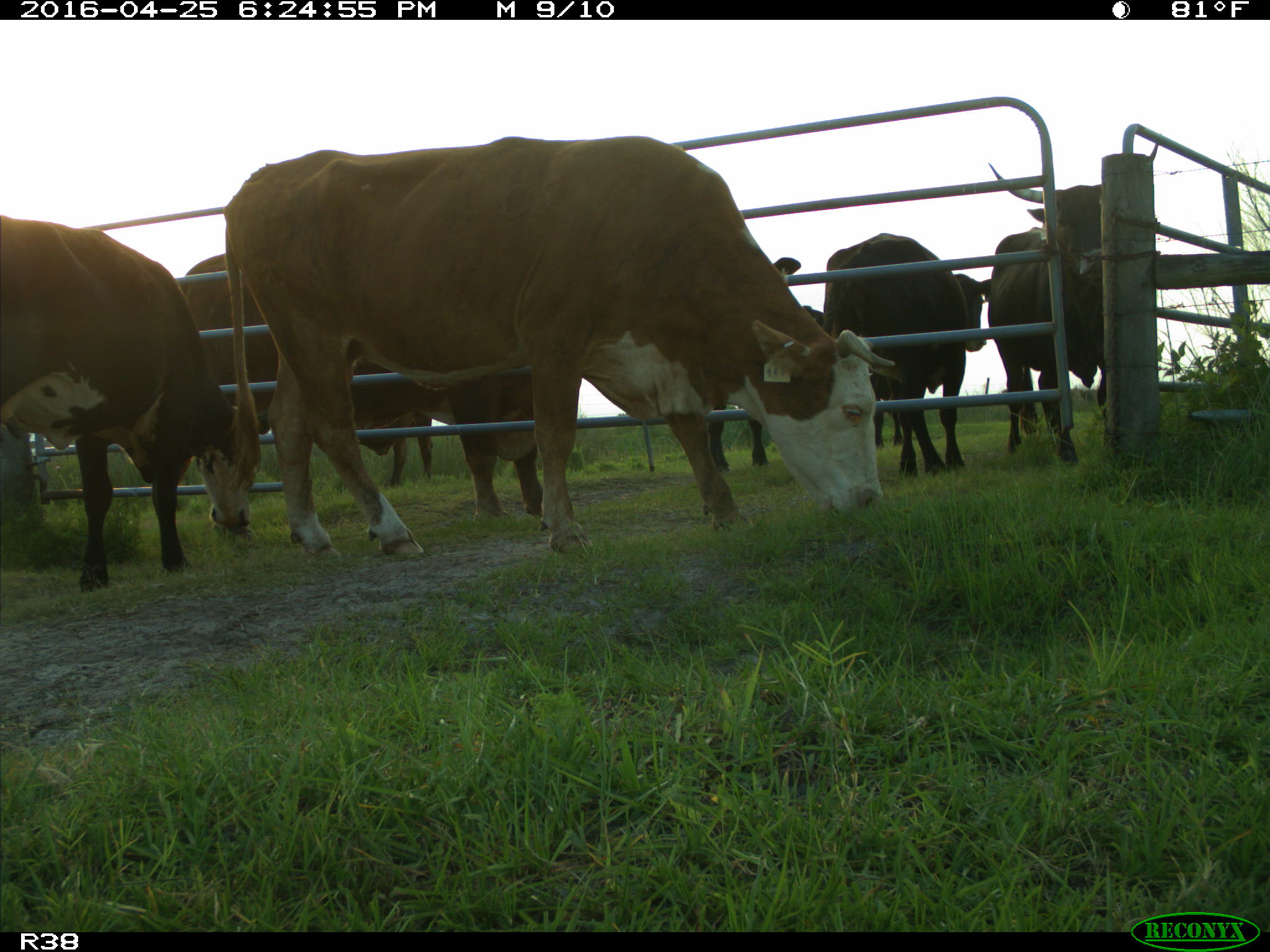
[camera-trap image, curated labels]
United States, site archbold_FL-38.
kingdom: Animalia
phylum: Chordata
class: Mammalia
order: Artiodactyla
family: Bovidae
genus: Bos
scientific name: Bos taurus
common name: domestic cow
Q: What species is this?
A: Bos taurus (domestic cow).